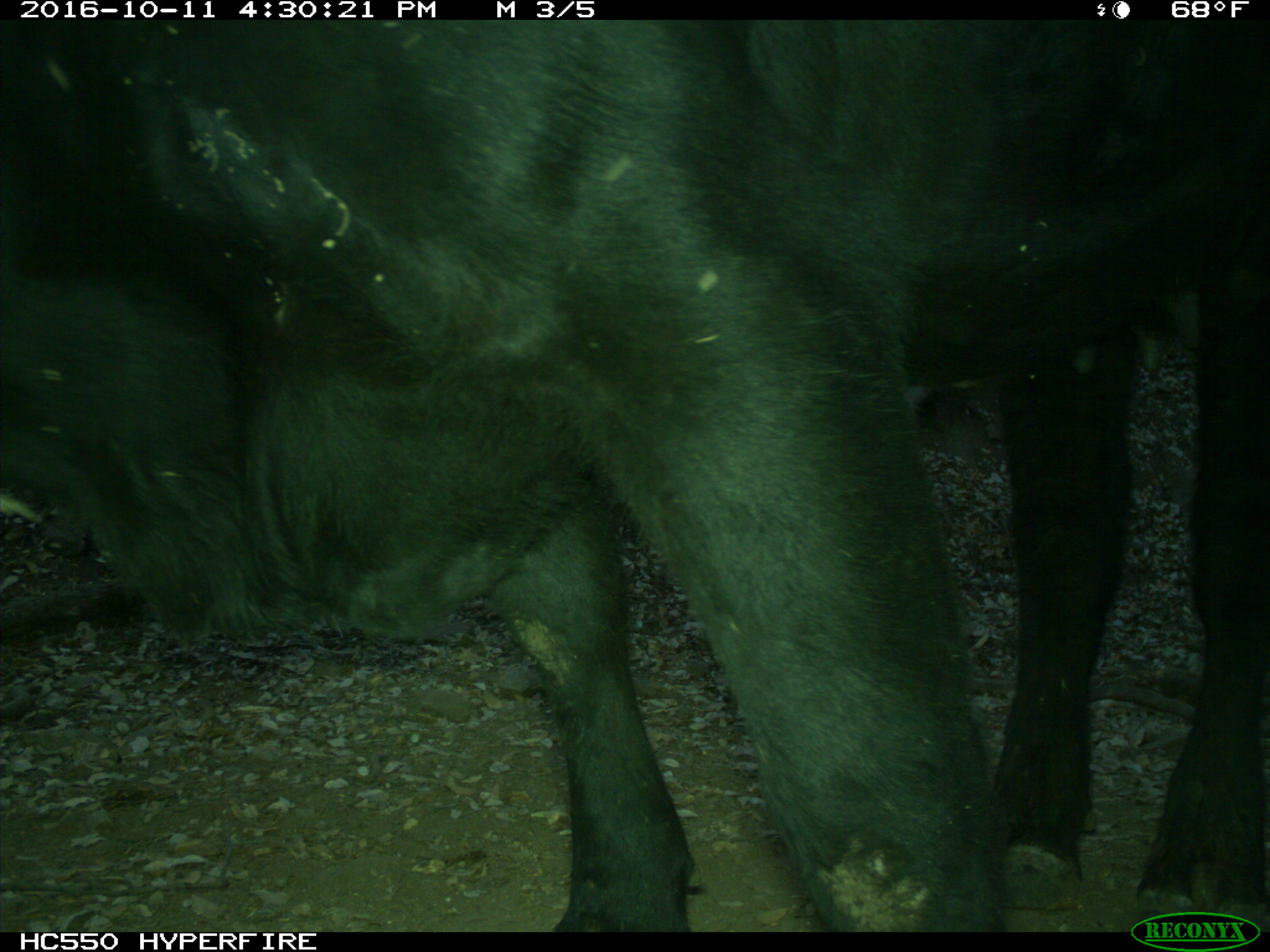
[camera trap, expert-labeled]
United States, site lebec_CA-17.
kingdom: Animalia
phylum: Chordata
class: Mammalia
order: Artiodactyla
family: Bovidae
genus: Bos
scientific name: Bos taurus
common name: domestic cow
Bos taurus (domestic cow).